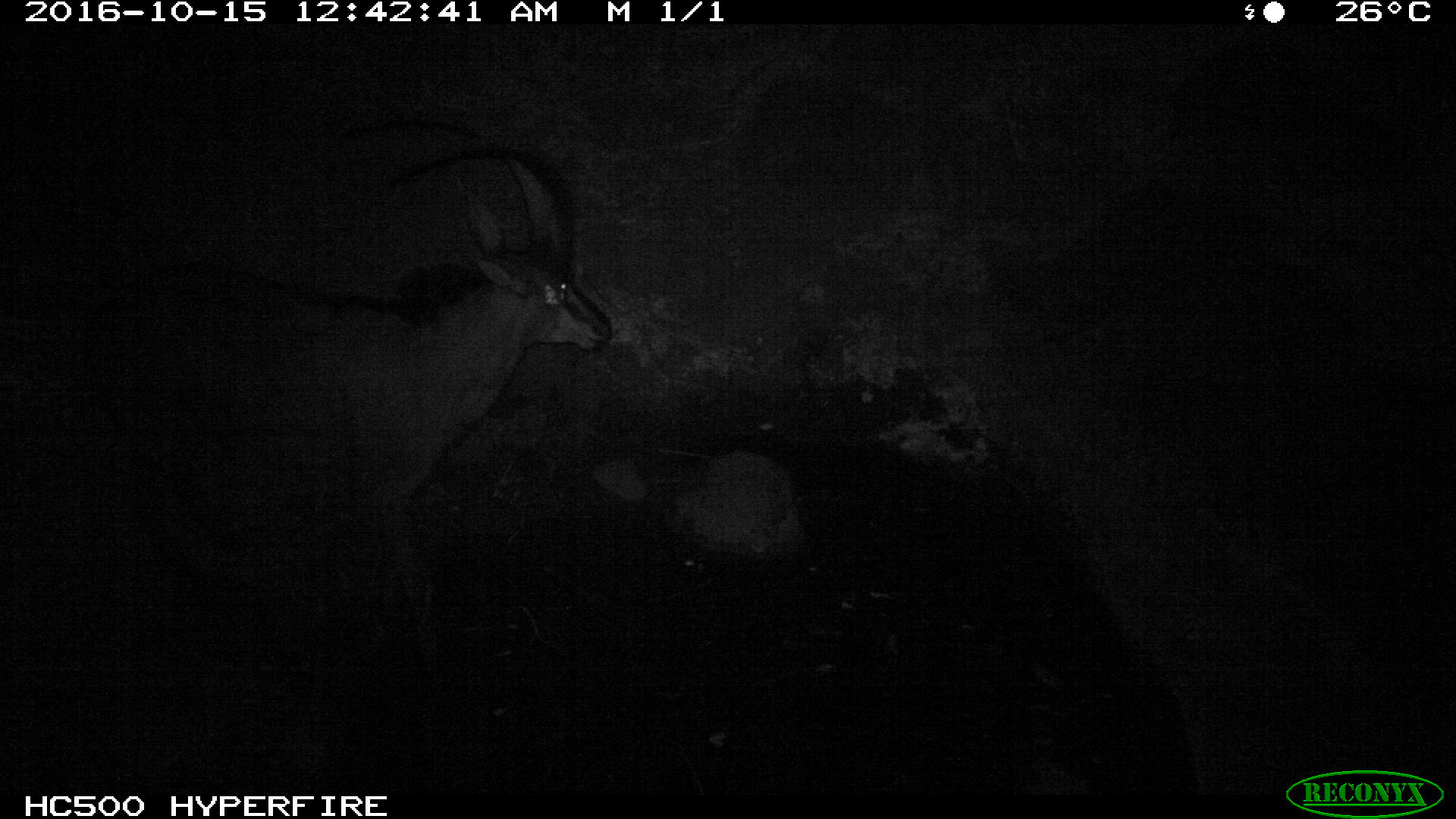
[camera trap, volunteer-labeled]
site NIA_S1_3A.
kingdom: Animalia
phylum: Chordata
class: Mammalia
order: Artiodactyla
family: Bovidae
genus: Hippotragus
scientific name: Hippotragus niger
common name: sable antelope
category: sable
Sable (sable antelope) (Hippotragus niger), count 1. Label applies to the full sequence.